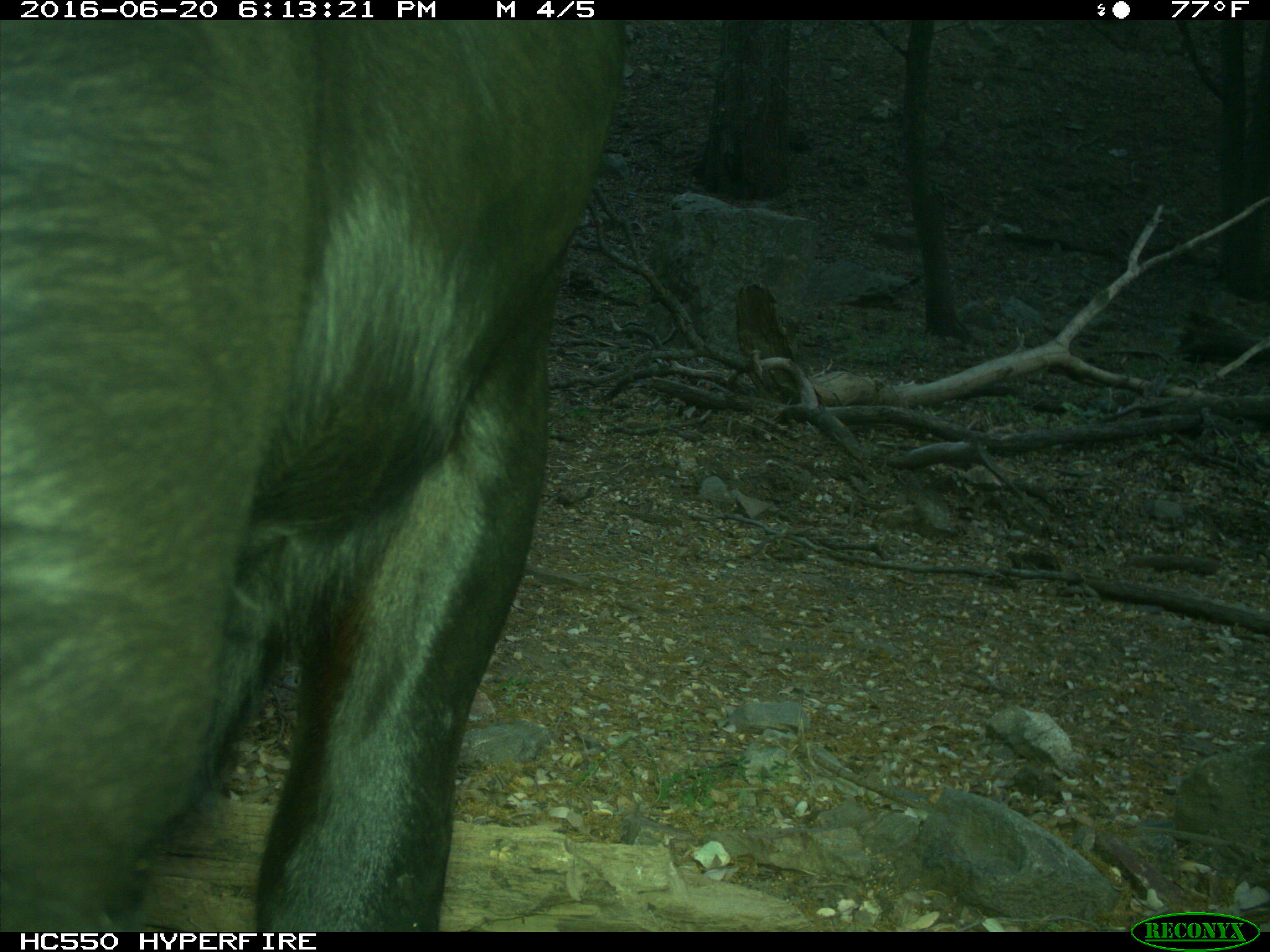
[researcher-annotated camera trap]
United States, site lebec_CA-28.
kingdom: Animalia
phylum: Chordata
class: Mammalia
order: Artiodactyla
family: Bovidae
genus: Bos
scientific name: Bos taurus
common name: domestic cow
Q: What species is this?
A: Bos taurus (domestic cow).